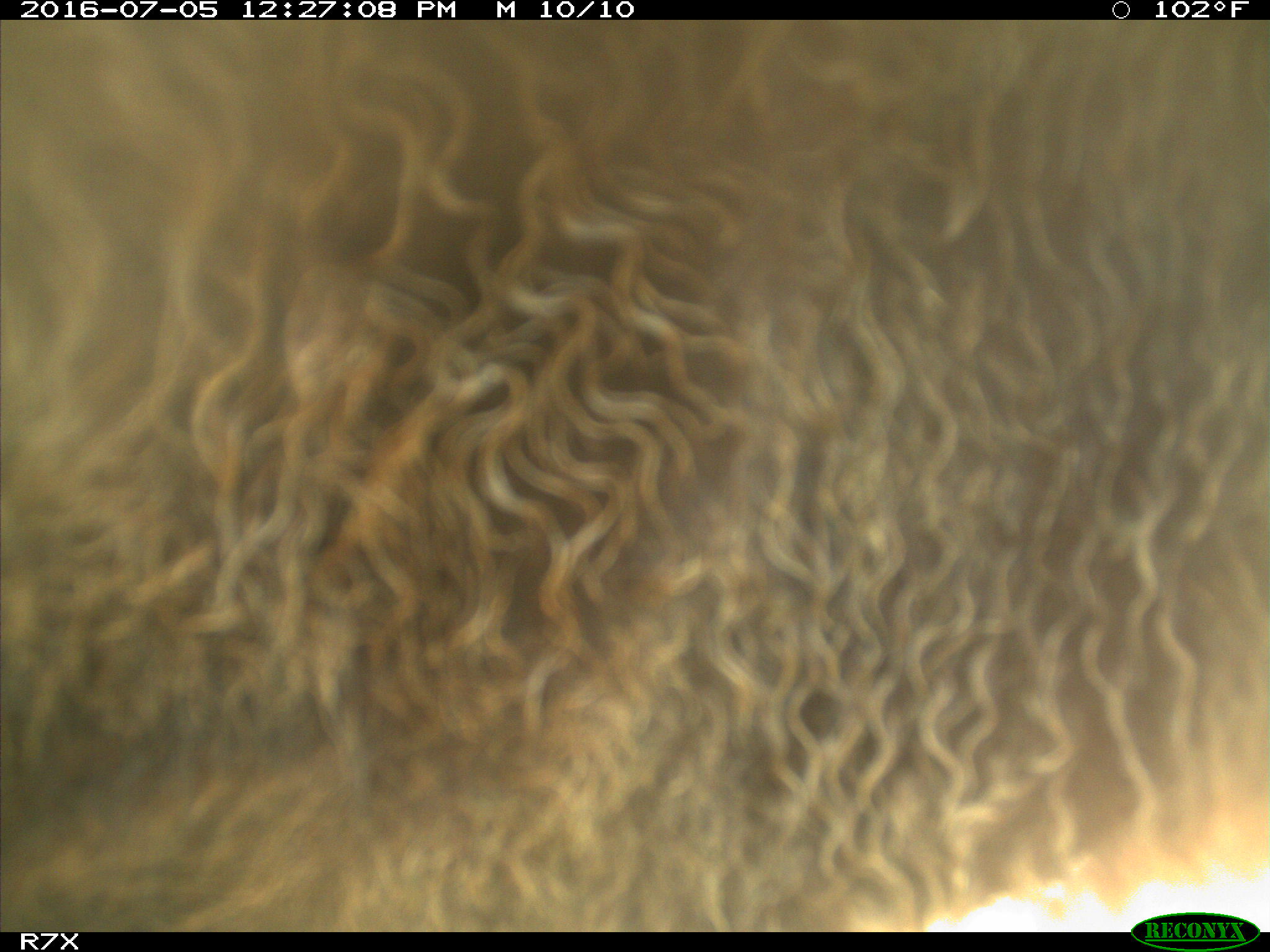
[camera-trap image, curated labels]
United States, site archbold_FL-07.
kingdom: Animalia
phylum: Chordata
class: Mammalia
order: Artiodactyla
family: Bovidae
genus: Bos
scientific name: Bos taurus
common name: domestic cow